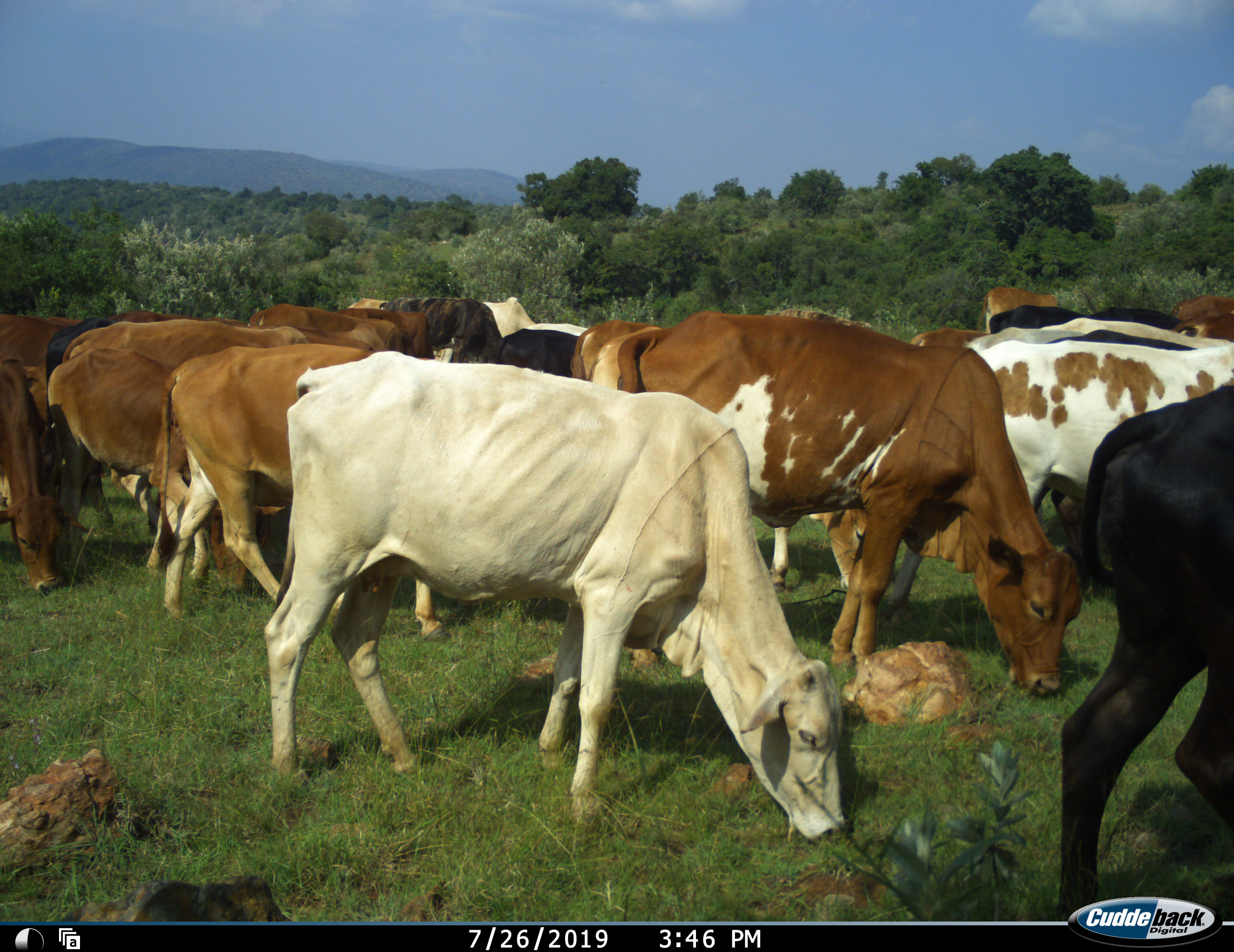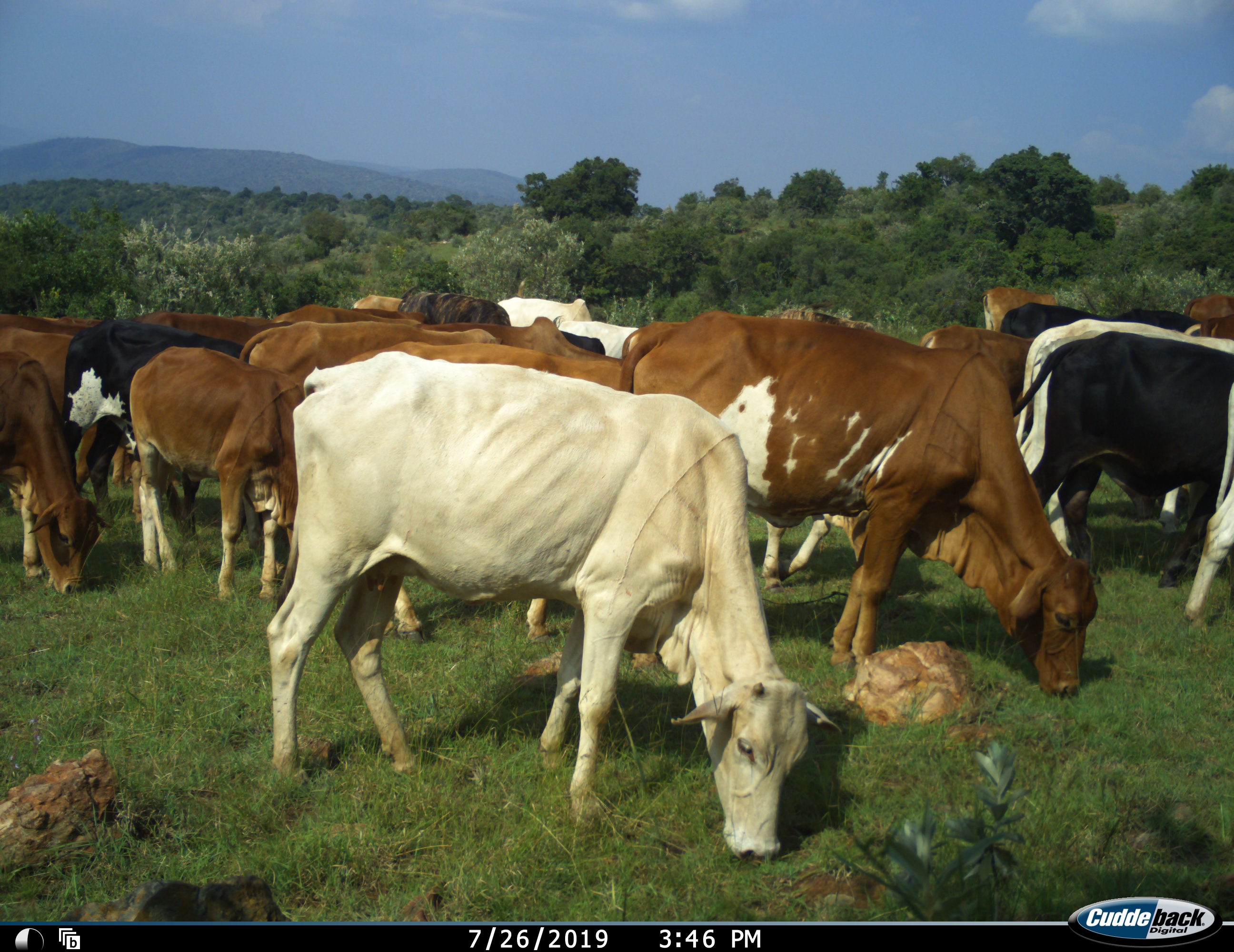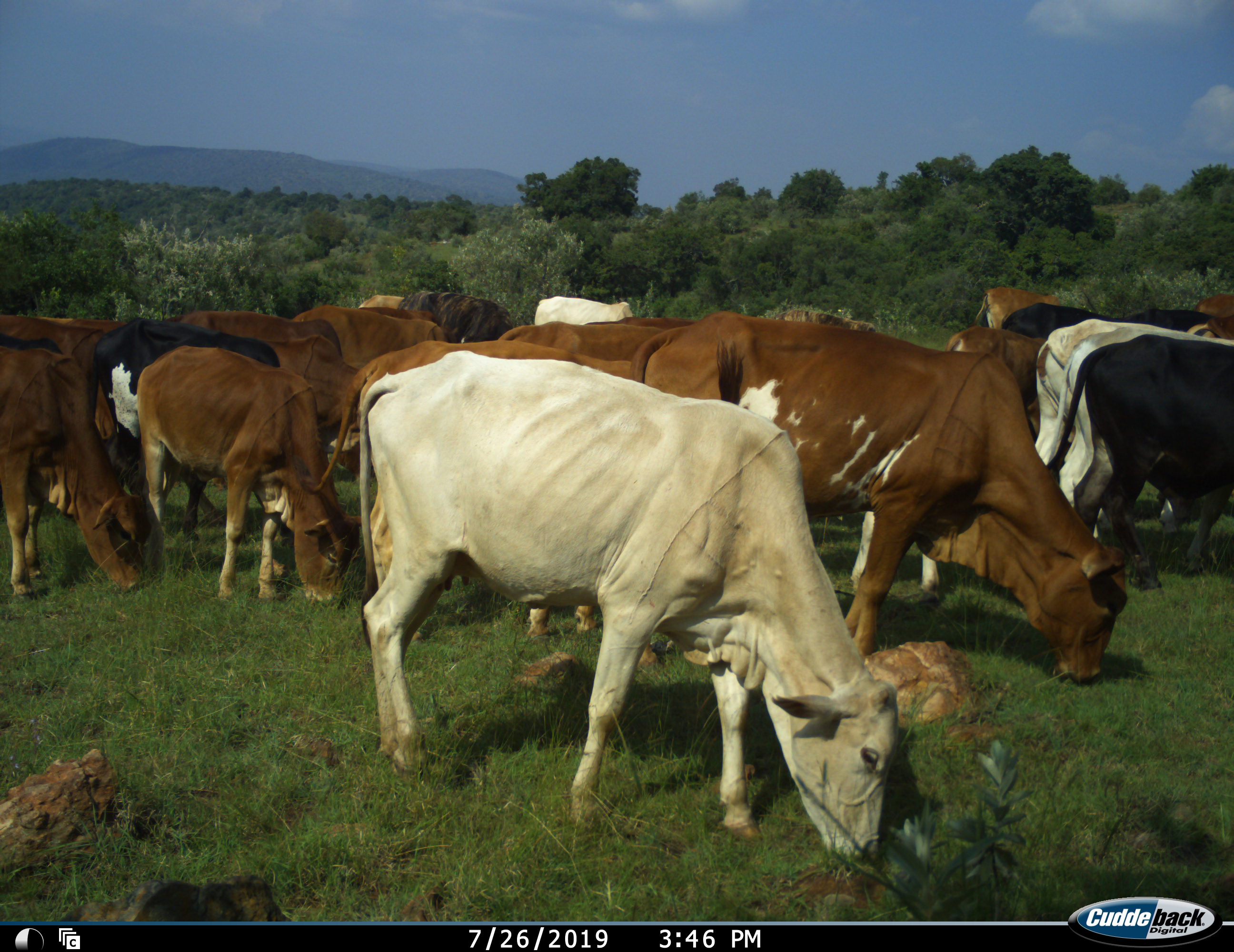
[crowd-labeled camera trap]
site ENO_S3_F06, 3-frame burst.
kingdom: Animalia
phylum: Chordata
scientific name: Vertebrata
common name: domestic animal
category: domesticanimal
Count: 11-50.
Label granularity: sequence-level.